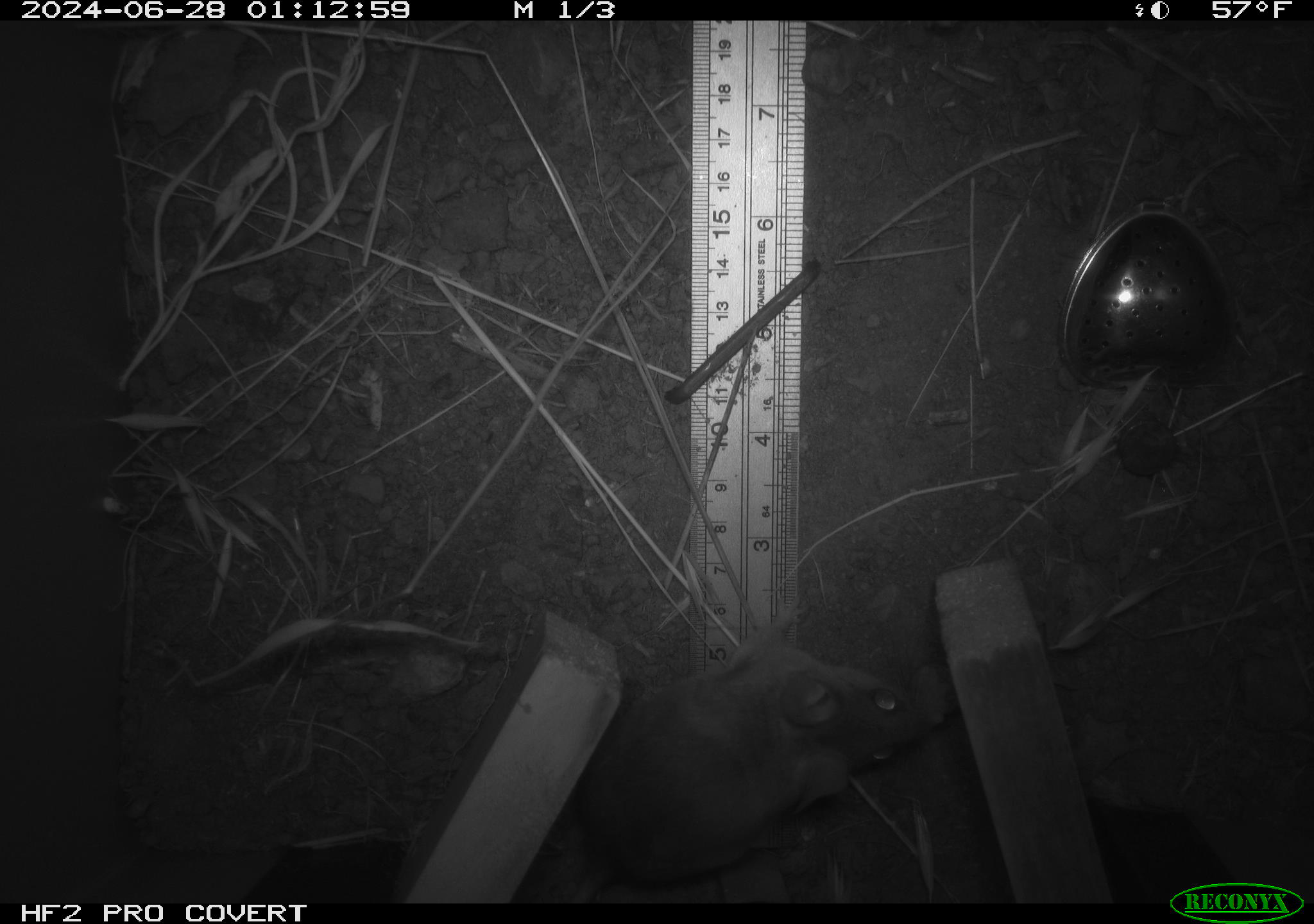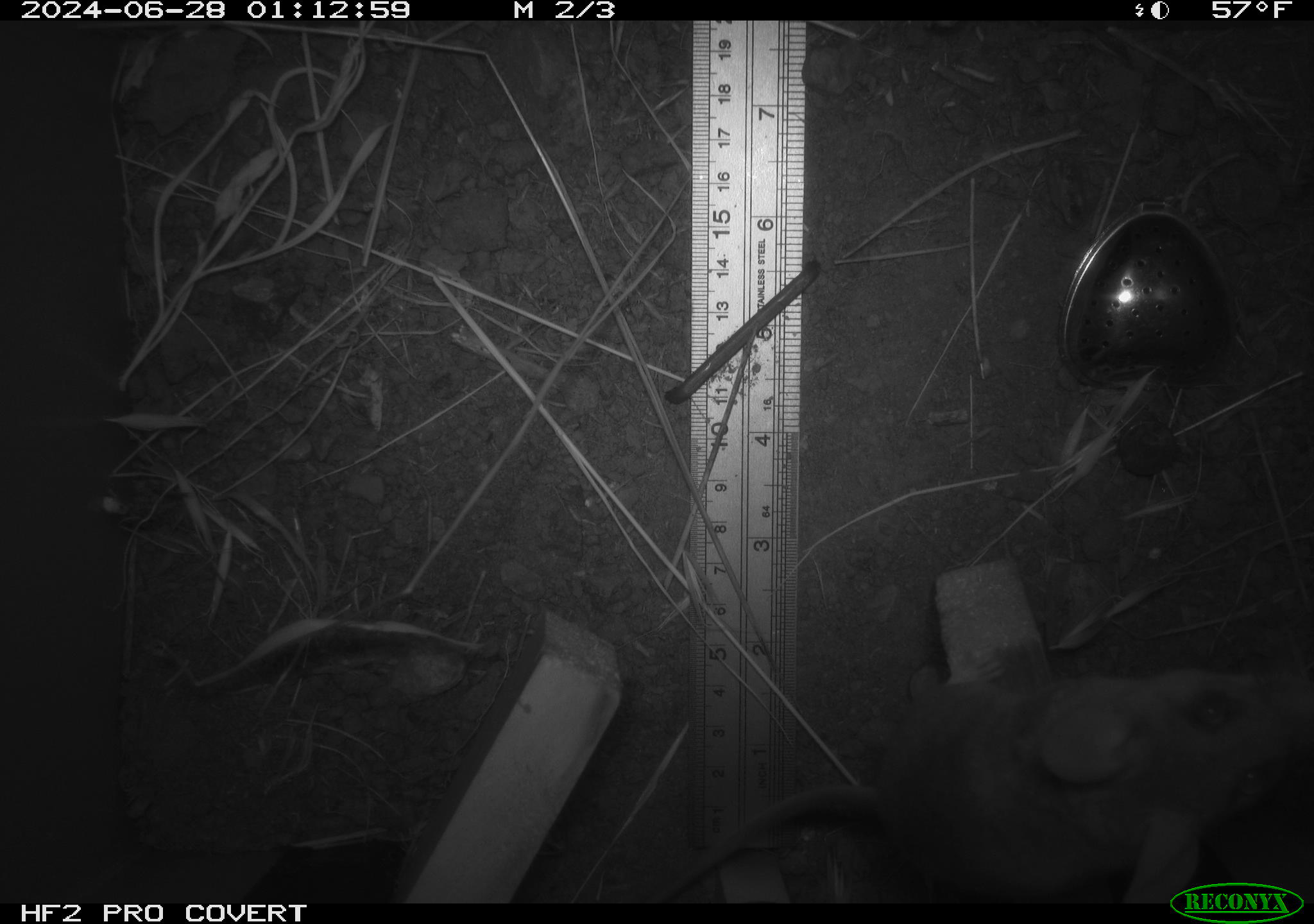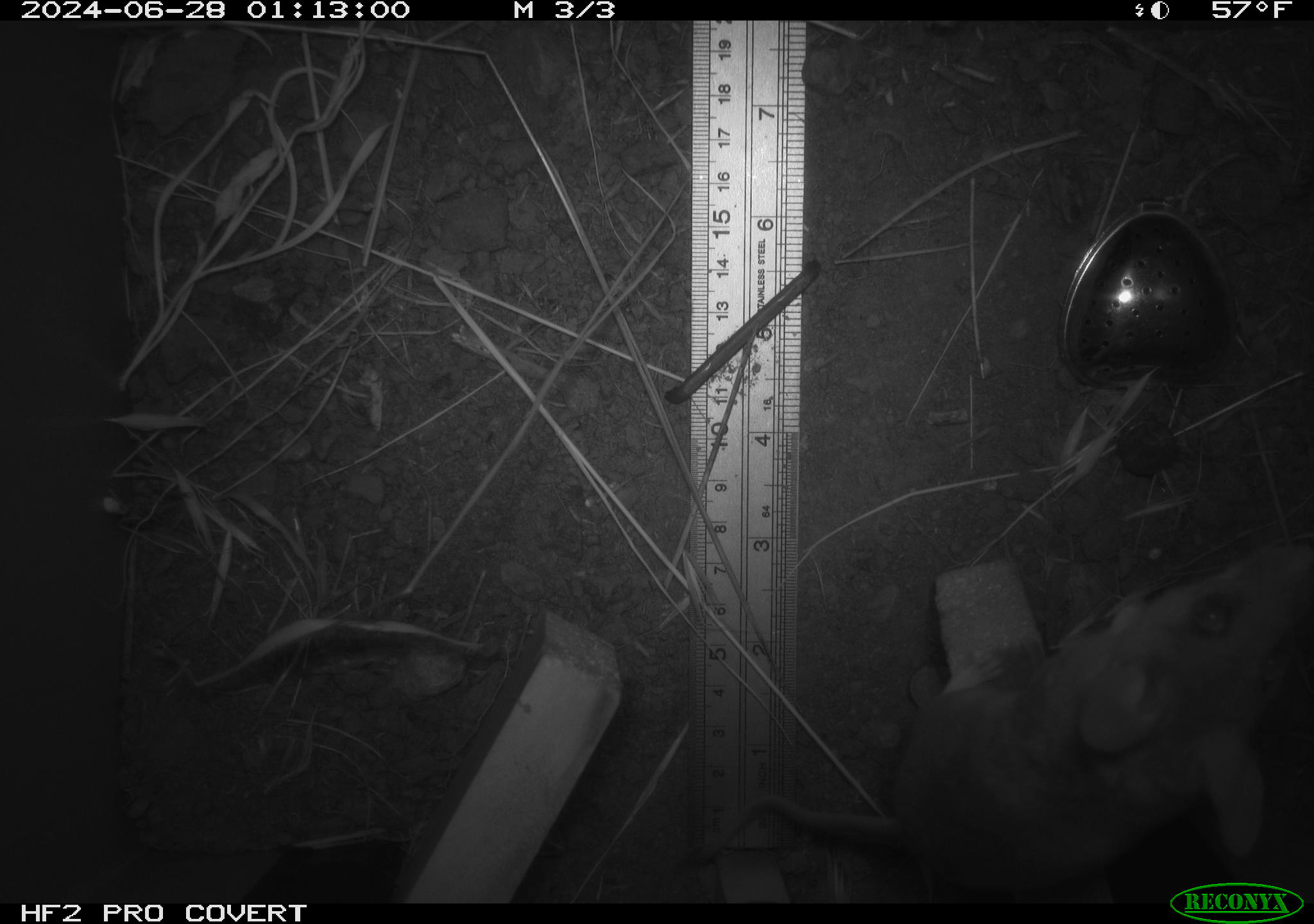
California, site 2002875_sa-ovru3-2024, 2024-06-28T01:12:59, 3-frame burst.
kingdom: Animalia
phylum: Chordata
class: Mammalia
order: Rodentia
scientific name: Rodentia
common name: rodent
Rodent (Rodentia).